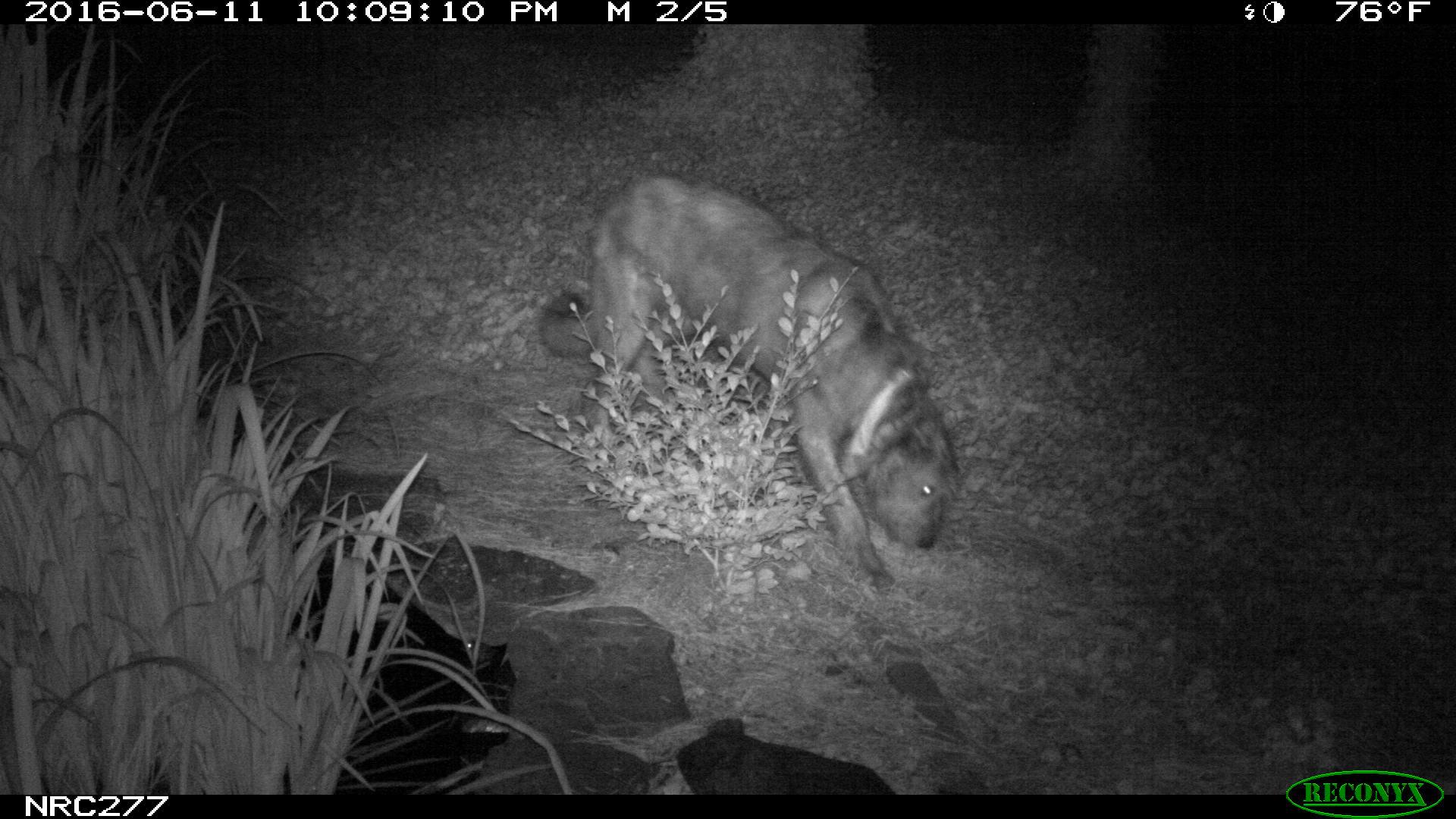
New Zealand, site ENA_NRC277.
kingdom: Animalia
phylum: Chordata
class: Mammalia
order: Carnivora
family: Canidae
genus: Canis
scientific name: Canis familiaris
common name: domestic dog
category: dog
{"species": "dog (domestic dog) (Canis familiaris)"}